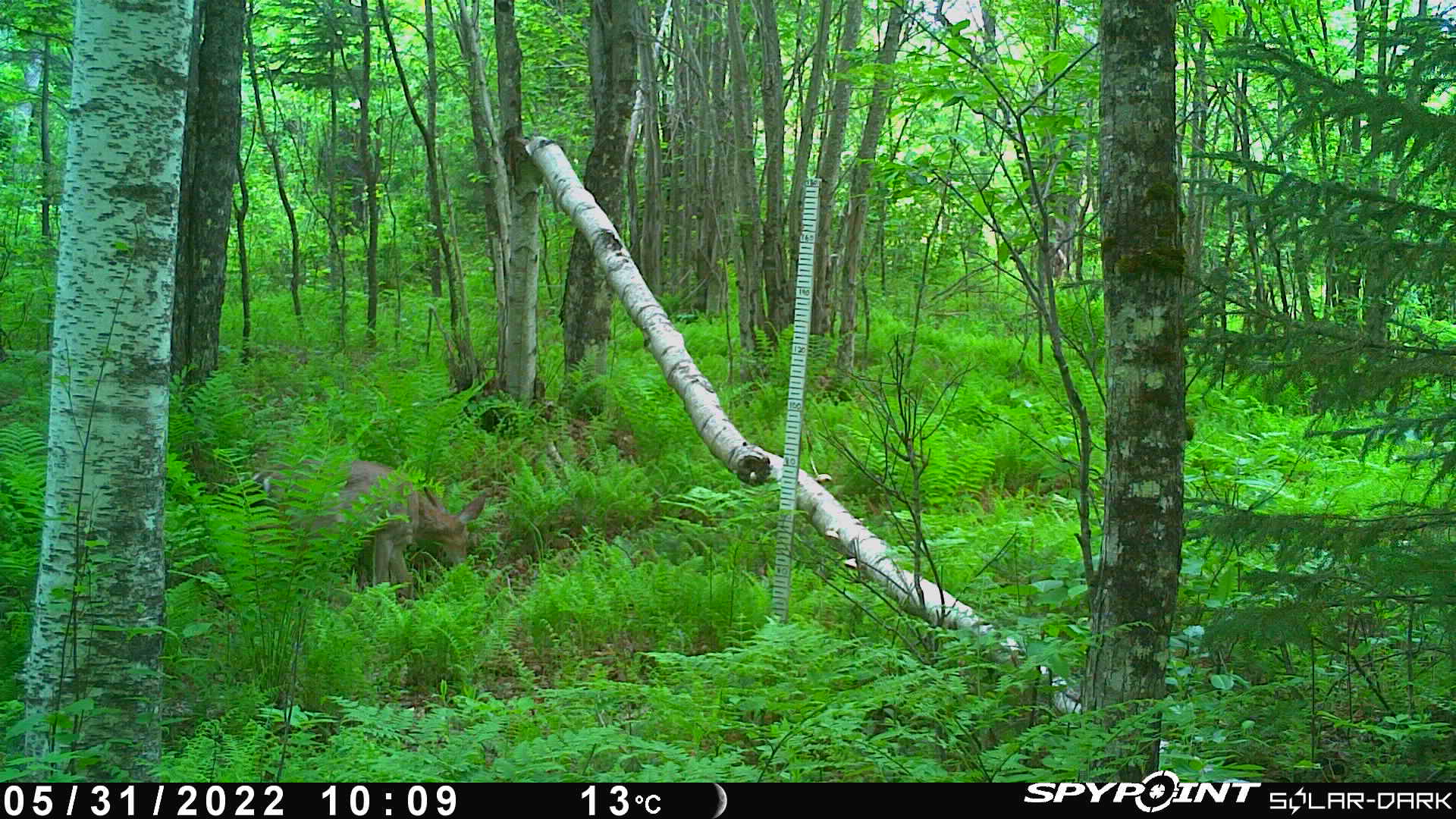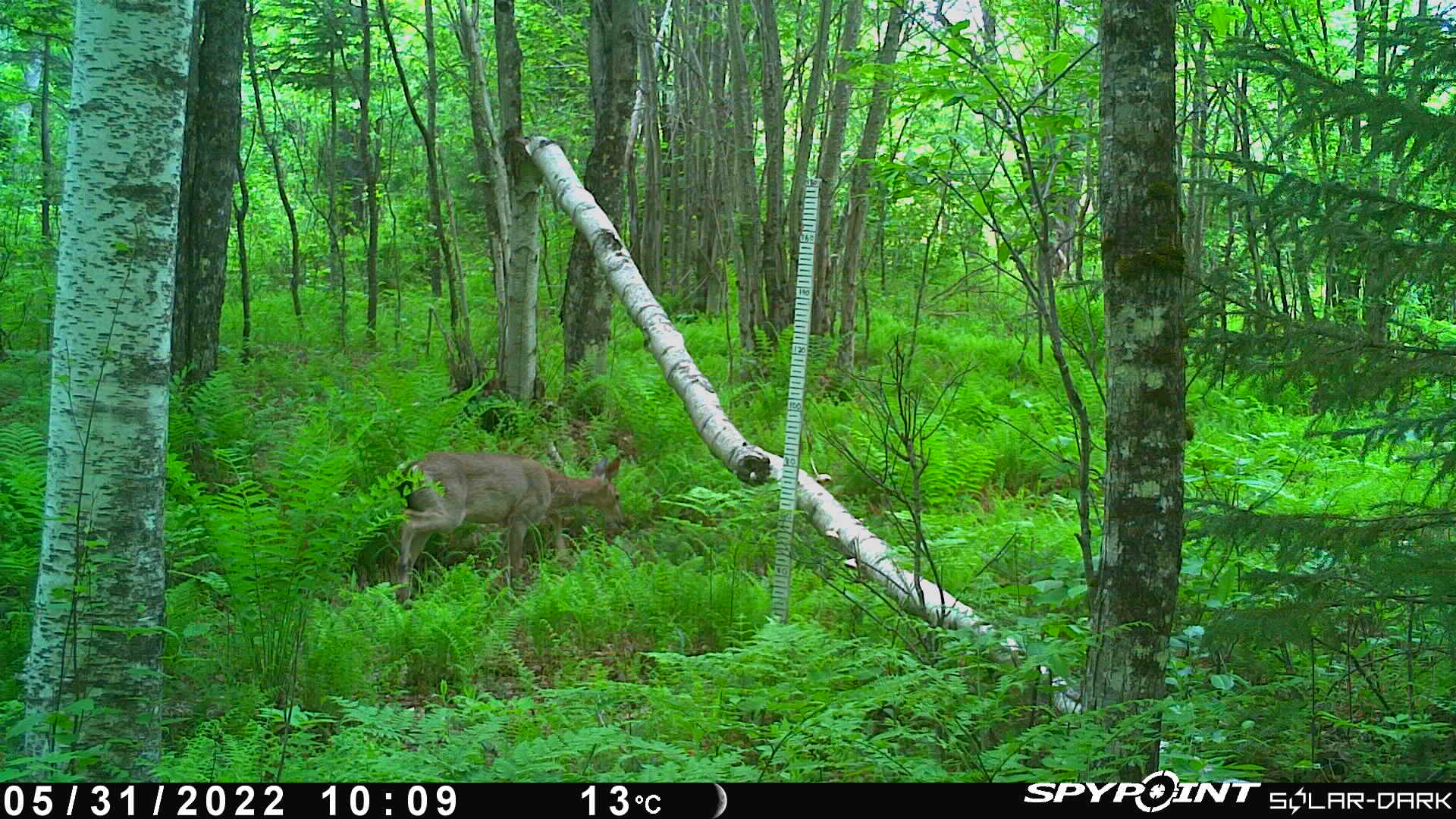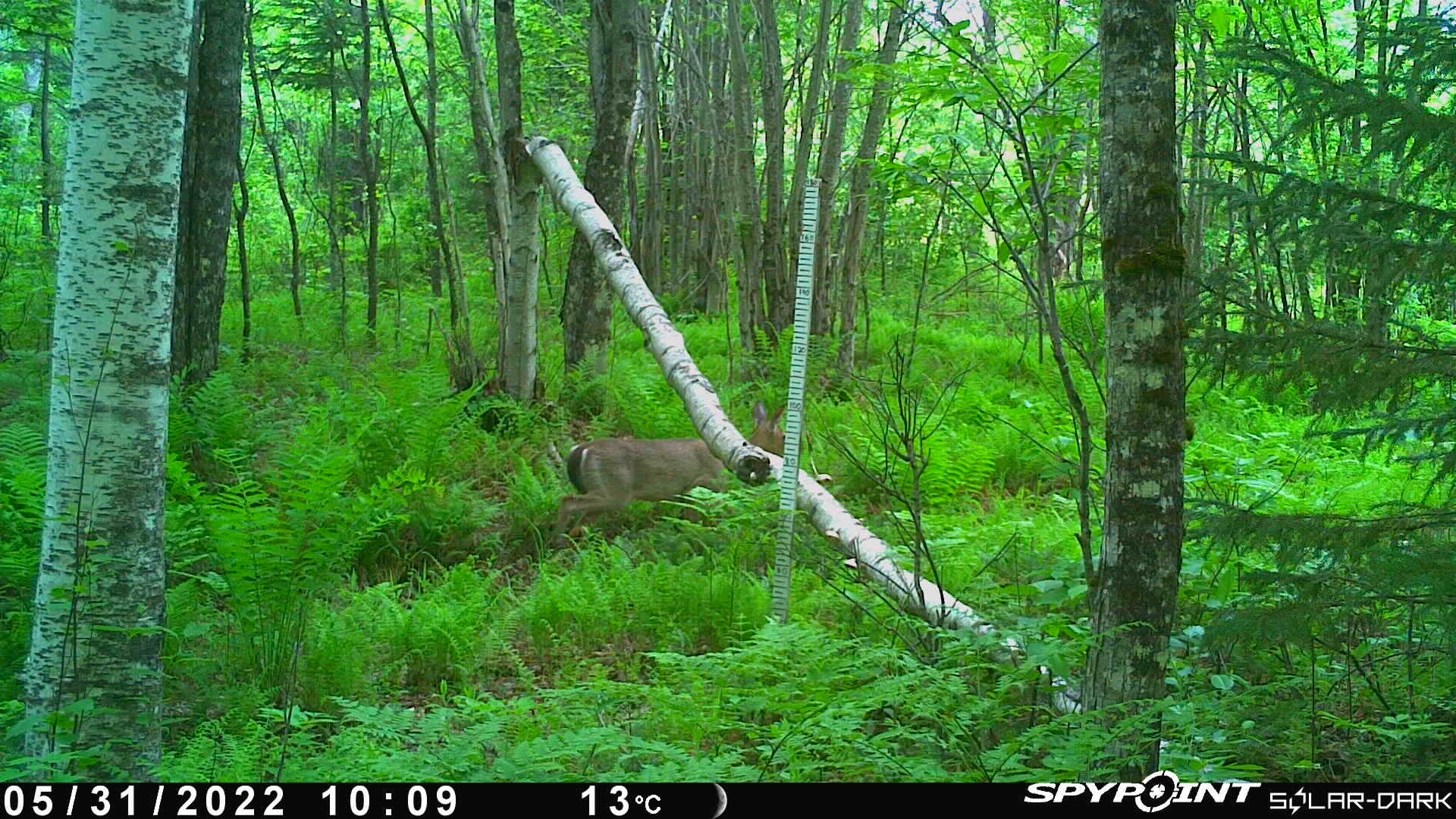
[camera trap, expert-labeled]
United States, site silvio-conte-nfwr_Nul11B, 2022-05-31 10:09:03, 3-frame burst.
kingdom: Animalia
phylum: Chordata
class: Mammalia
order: Artiodactyla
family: Cervidae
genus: Odocoileus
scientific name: Odocoileus virginianus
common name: white-tailed deer